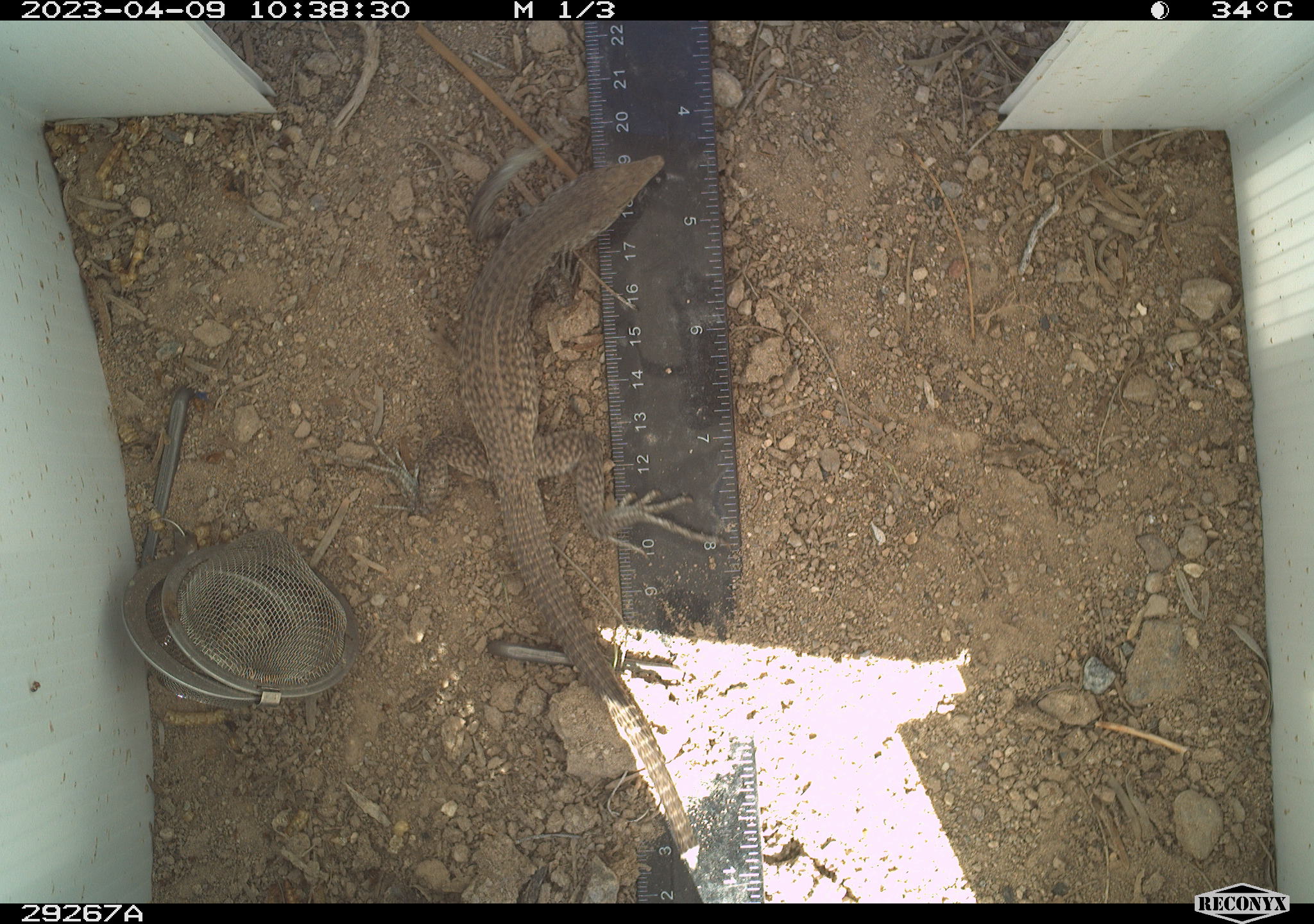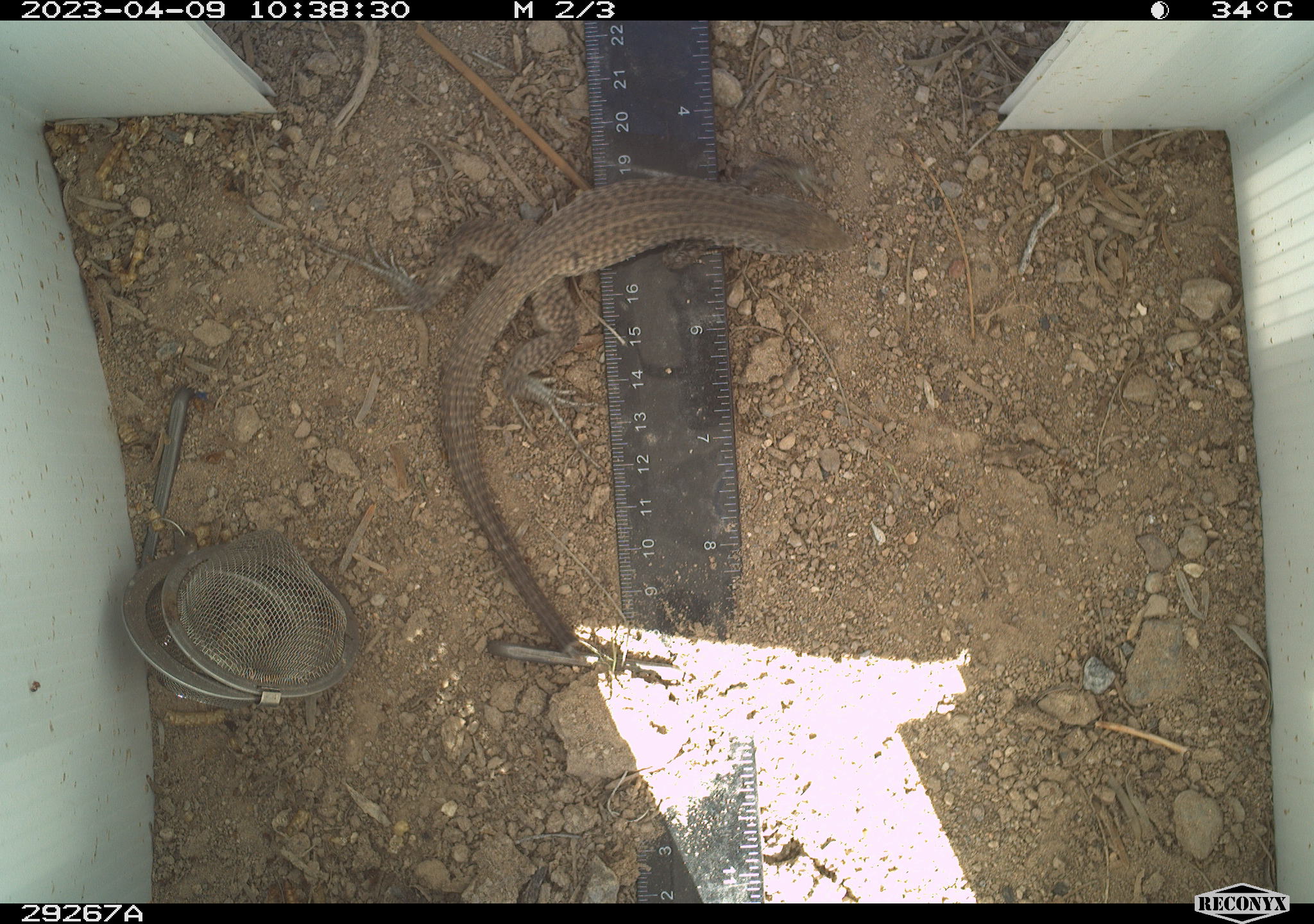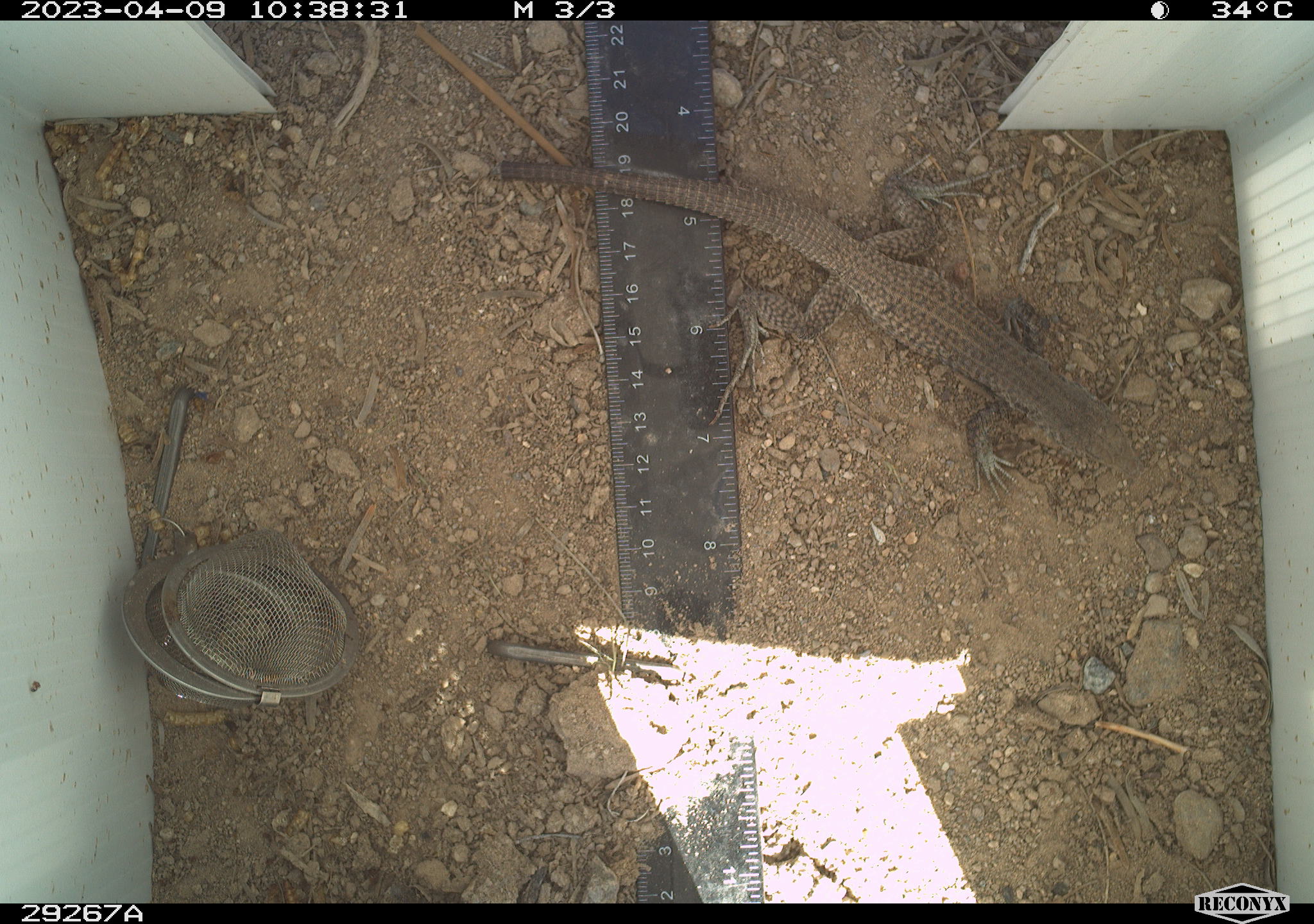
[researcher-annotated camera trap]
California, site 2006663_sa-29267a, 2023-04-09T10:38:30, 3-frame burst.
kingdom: Animalia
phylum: Chordata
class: Reptilia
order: Squamata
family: Teiidae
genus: Aspidoscelis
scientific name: Aspidoscelis tigris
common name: western whiptail